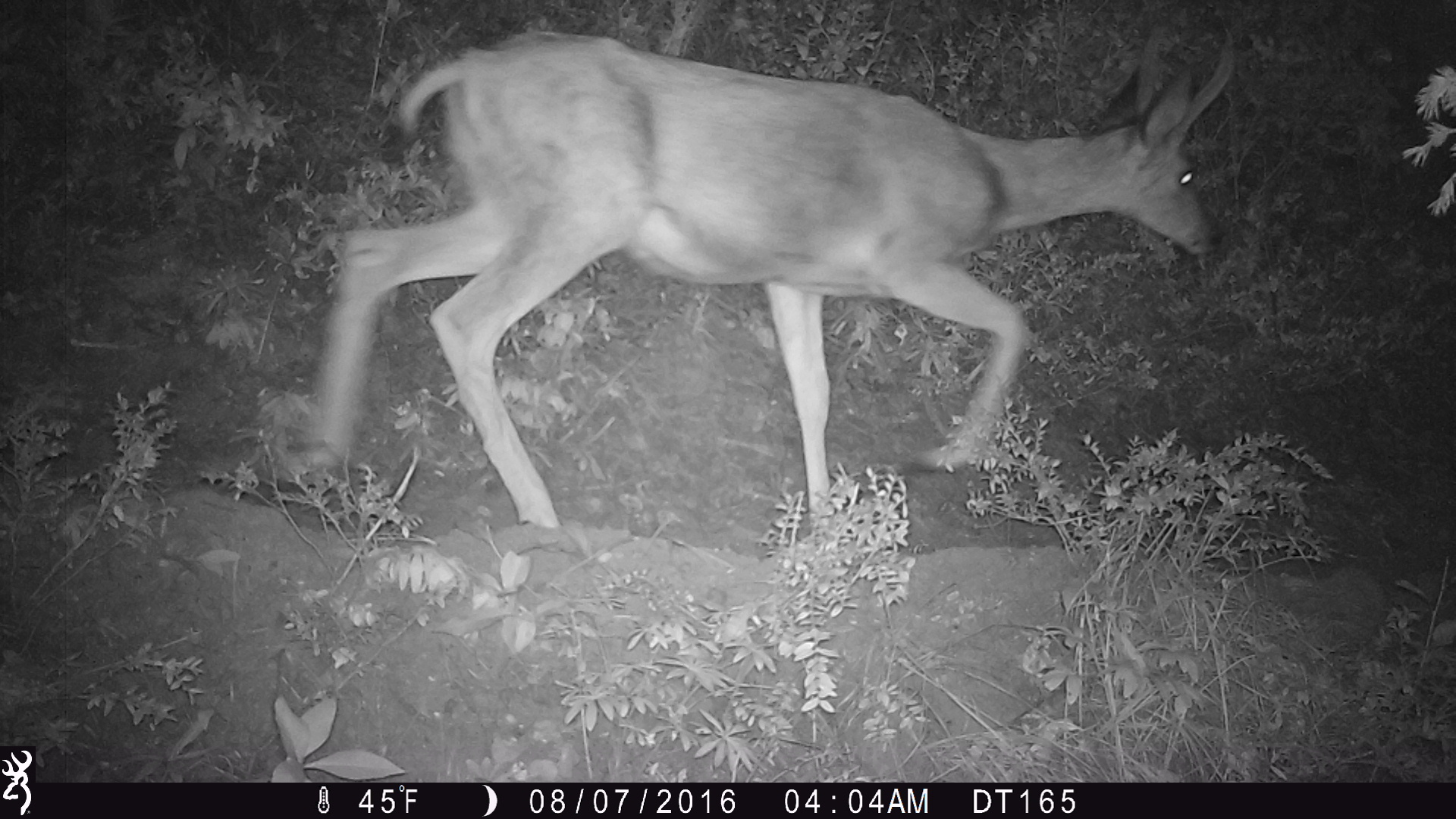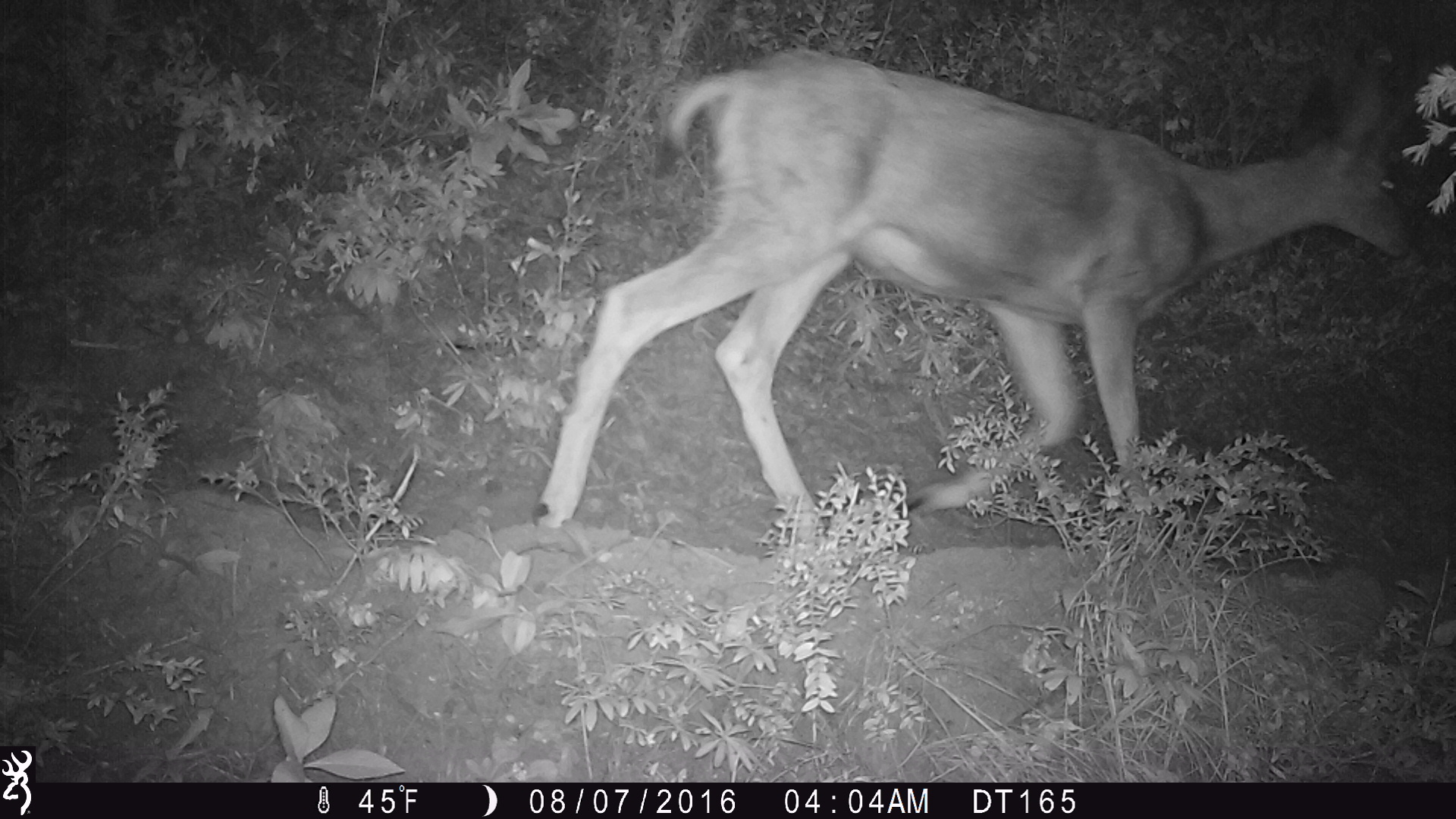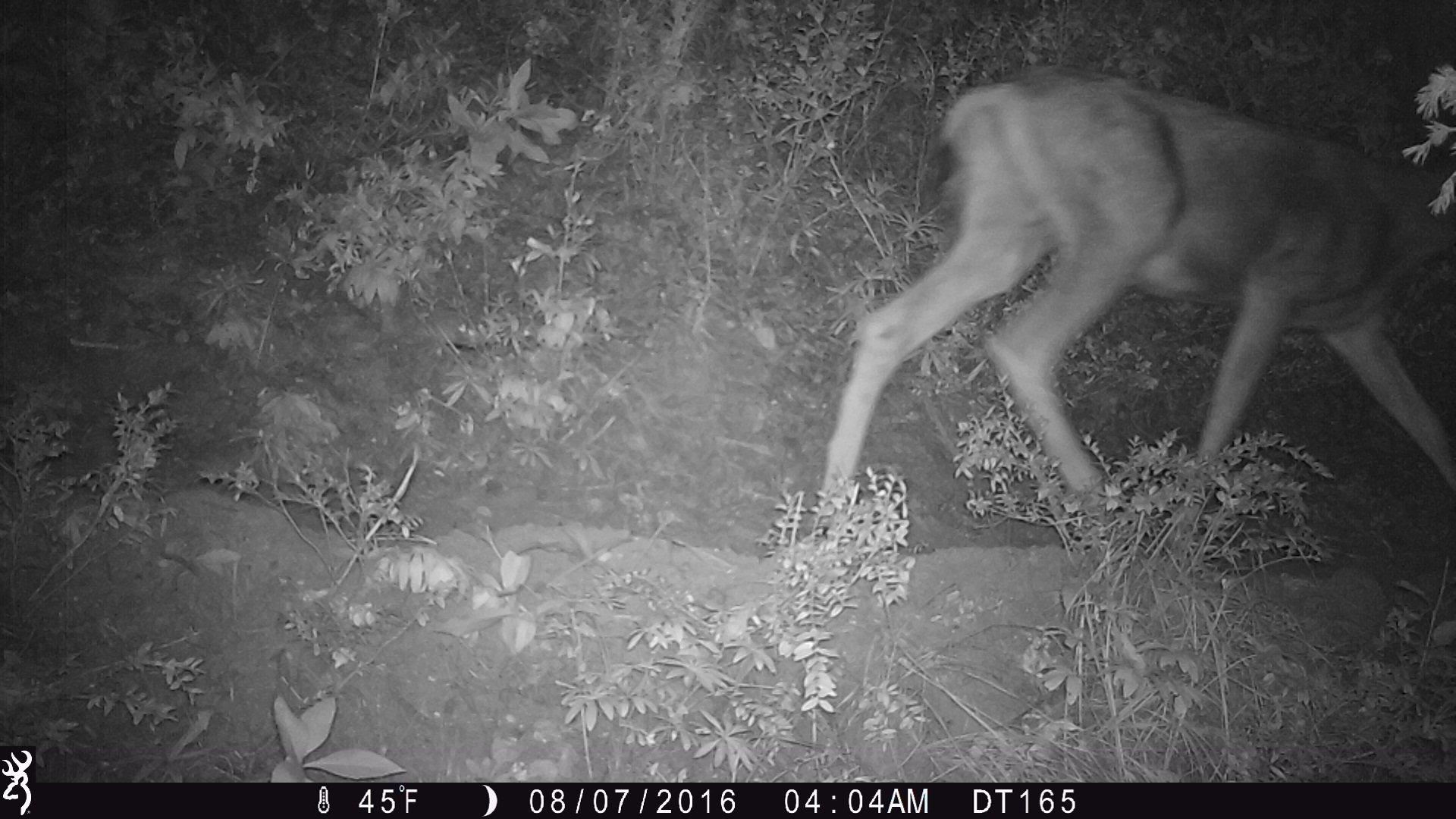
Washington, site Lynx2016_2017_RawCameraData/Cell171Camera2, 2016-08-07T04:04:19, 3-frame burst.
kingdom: Animalia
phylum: Chordata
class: Mammalia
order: Artiodactyla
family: Cervidae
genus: Odocoileus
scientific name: Odocoileus hemionus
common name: mule deer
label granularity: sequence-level